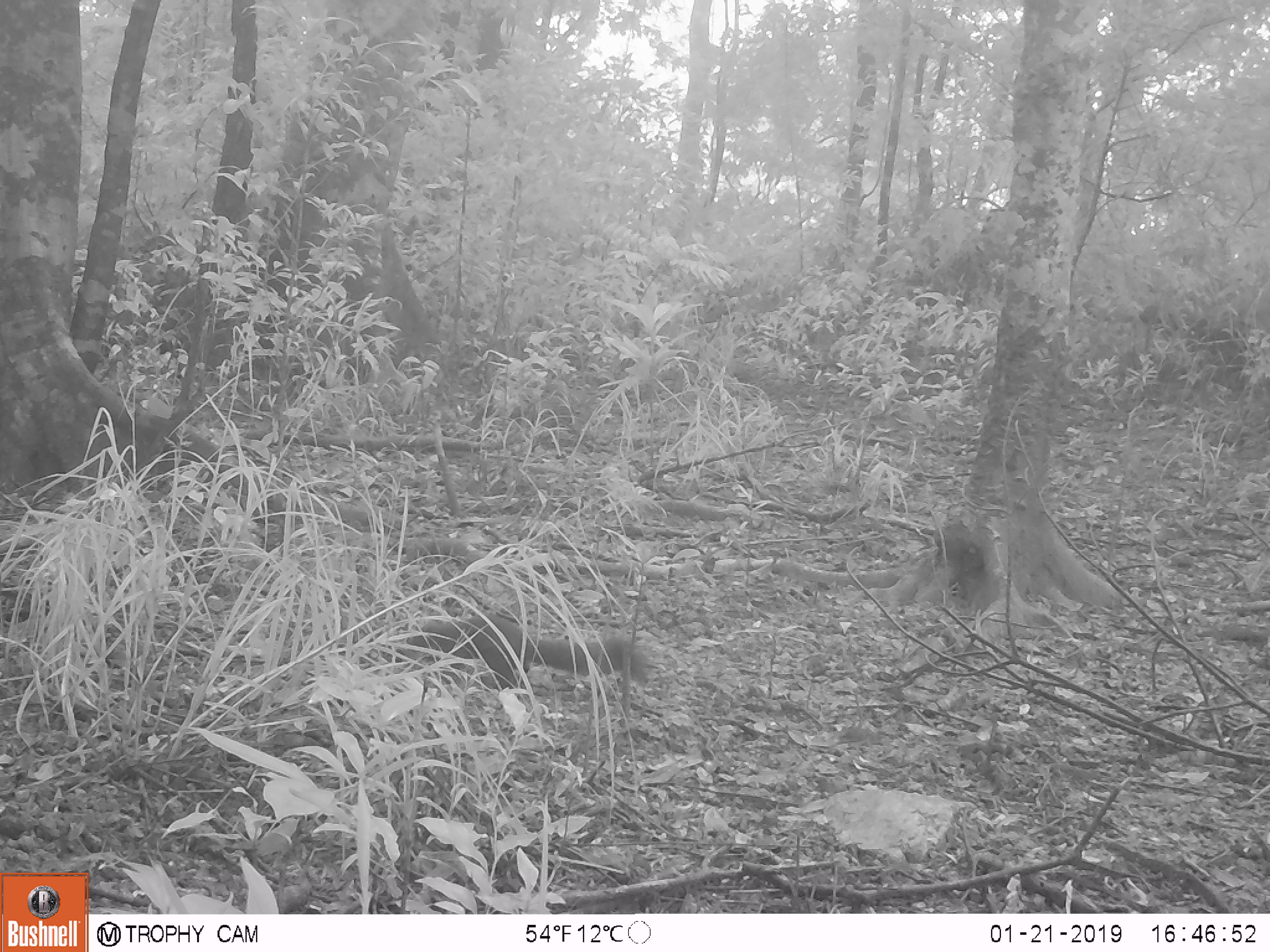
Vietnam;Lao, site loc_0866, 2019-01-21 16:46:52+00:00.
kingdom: Animalia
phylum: Chordata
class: Mammalia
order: Rodentia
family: Sciuridae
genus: Sciurus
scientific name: Sciurus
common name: squirrel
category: unidentified squirrel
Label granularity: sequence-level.